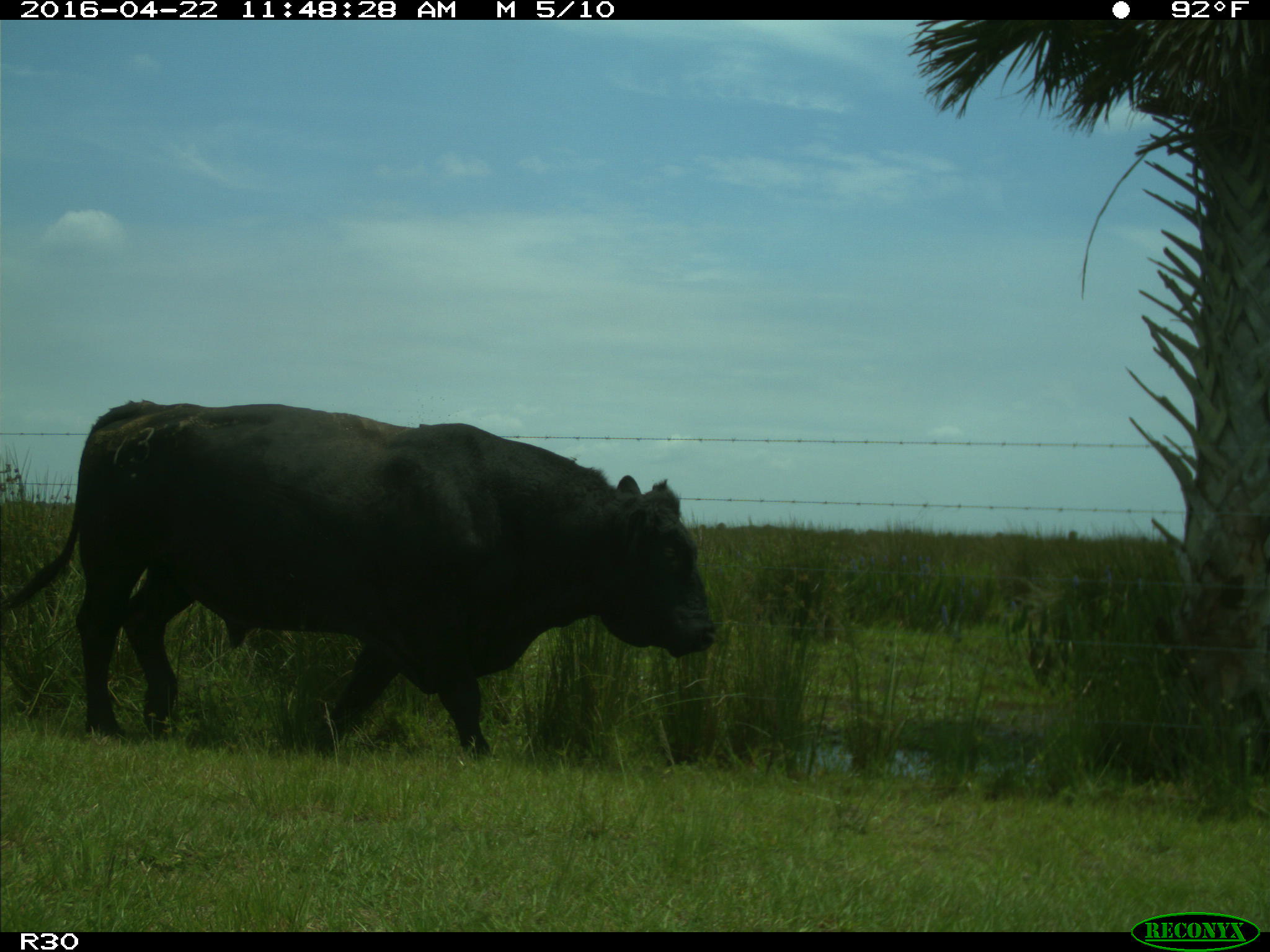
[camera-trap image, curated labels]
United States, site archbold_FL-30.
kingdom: Animalia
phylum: Chordata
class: Mammalia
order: Artiodactyla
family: Bovidae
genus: Bos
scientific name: Bos taurus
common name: domestic cow